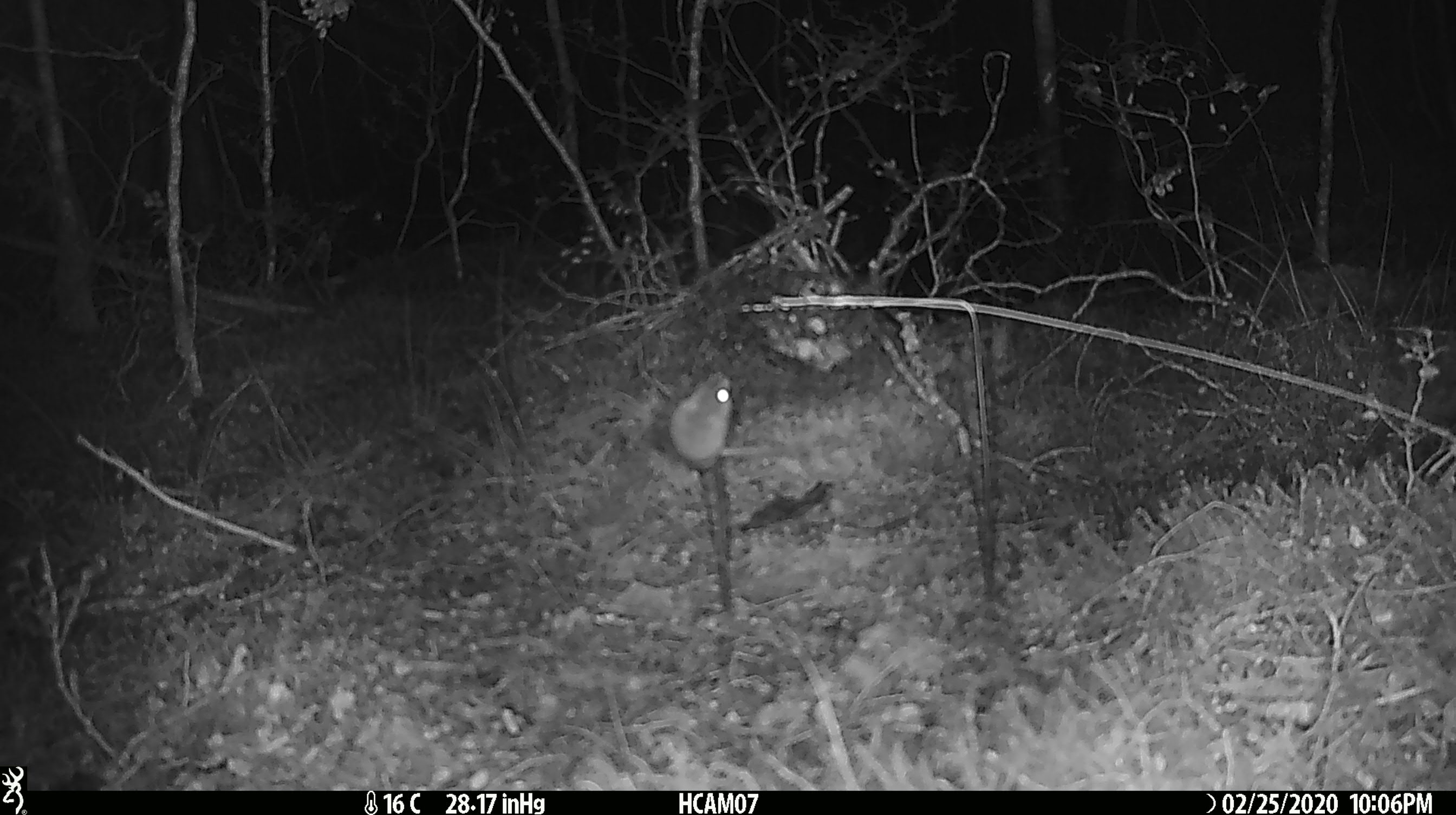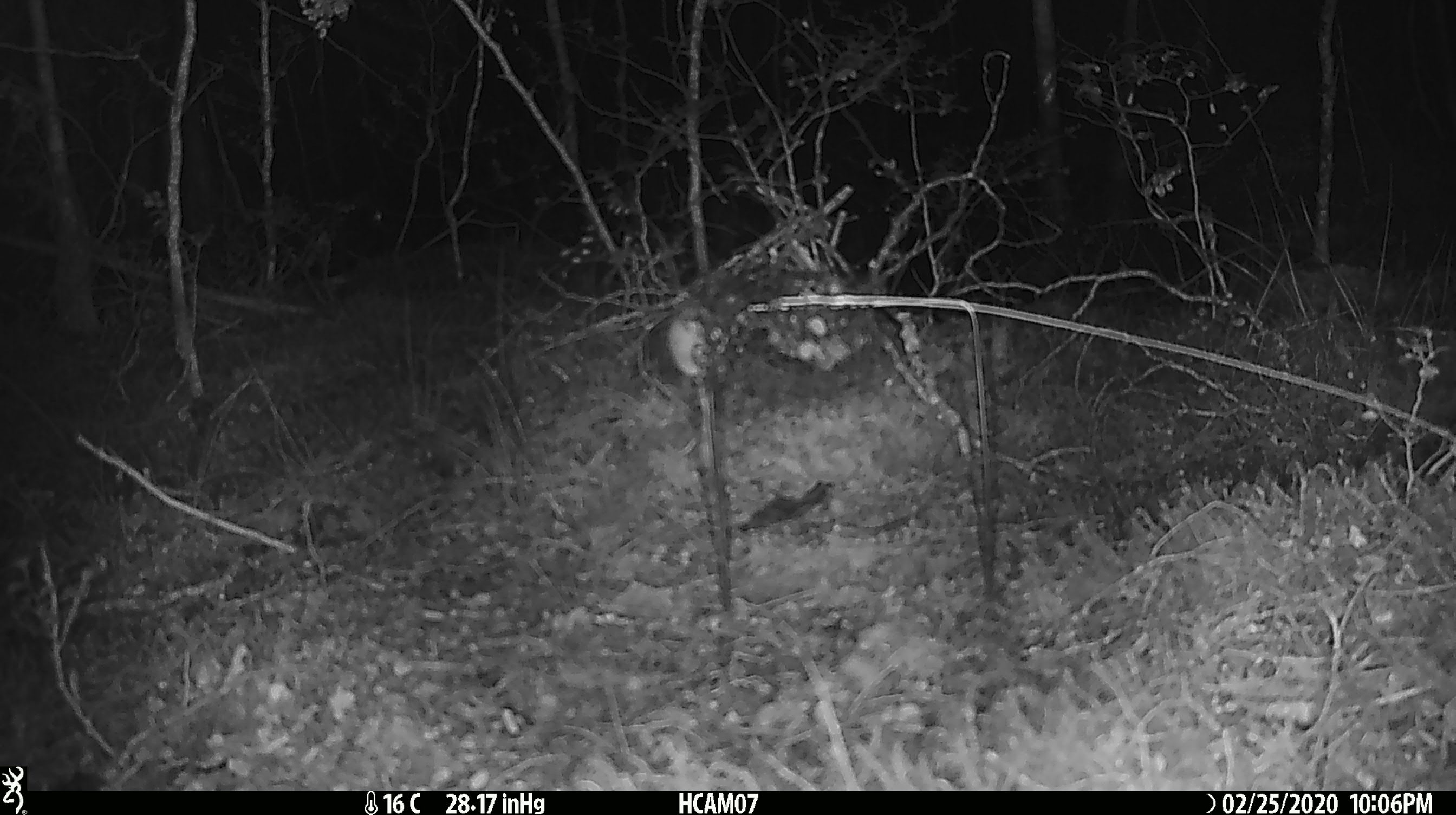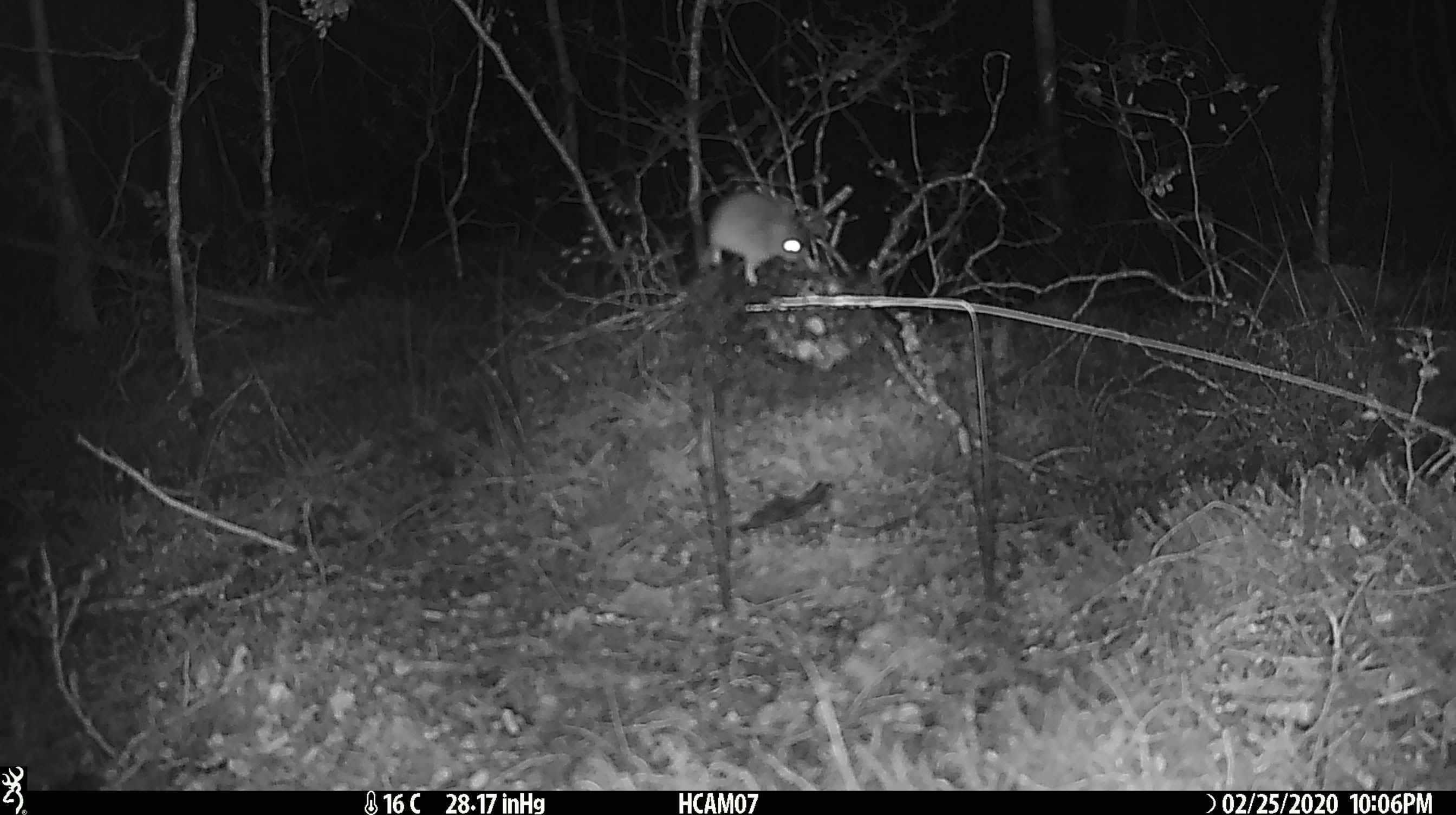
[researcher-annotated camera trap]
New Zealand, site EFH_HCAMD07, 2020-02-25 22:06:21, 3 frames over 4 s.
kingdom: Animalia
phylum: Chordata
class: Mammalia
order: Rodentia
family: Muridae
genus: Mus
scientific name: Mus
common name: mouse